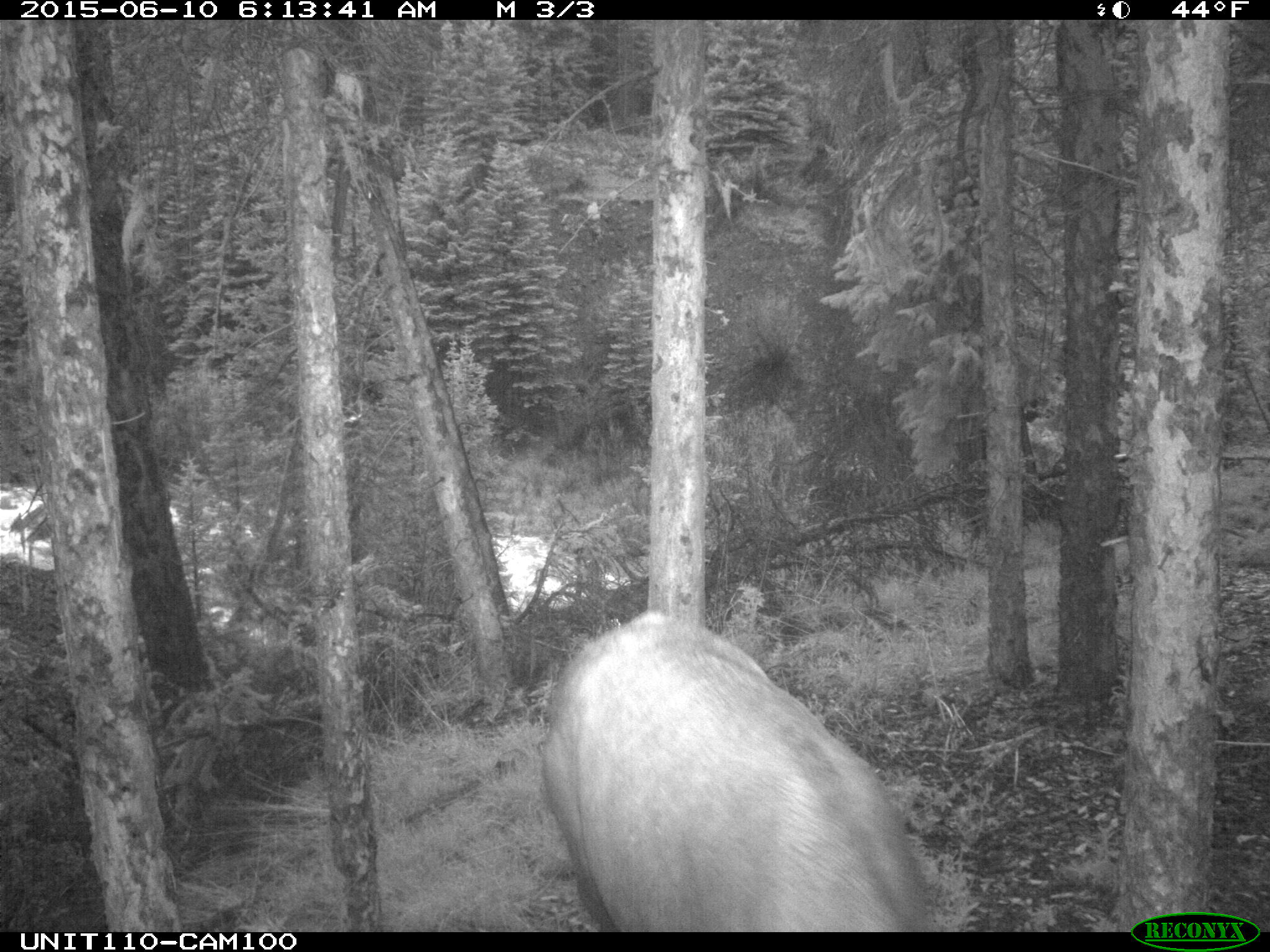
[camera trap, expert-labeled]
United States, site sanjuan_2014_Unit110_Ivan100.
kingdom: Animalia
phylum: Chordata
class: Mammalia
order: Artiodactyla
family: Cervidae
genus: Cervus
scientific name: Cervus elaphus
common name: red deer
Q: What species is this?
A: Cervus elaphus (red deer).